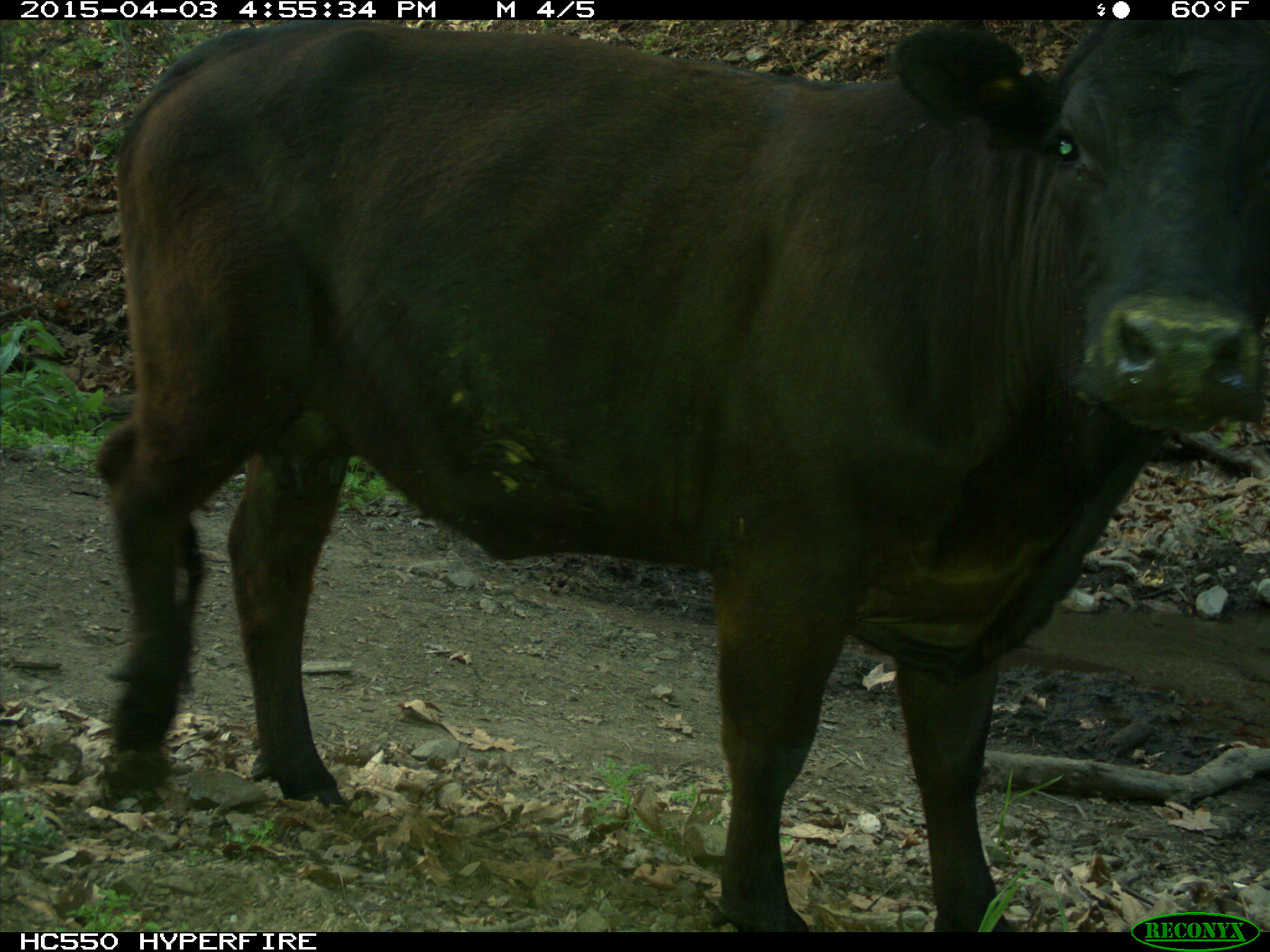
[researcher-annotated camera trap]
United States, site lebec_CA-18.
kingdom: Animalia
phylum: Chordata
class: Mammalia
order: Artiodactyla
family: Bovidae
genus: Bos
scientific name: Bos taurus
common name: domestic cow